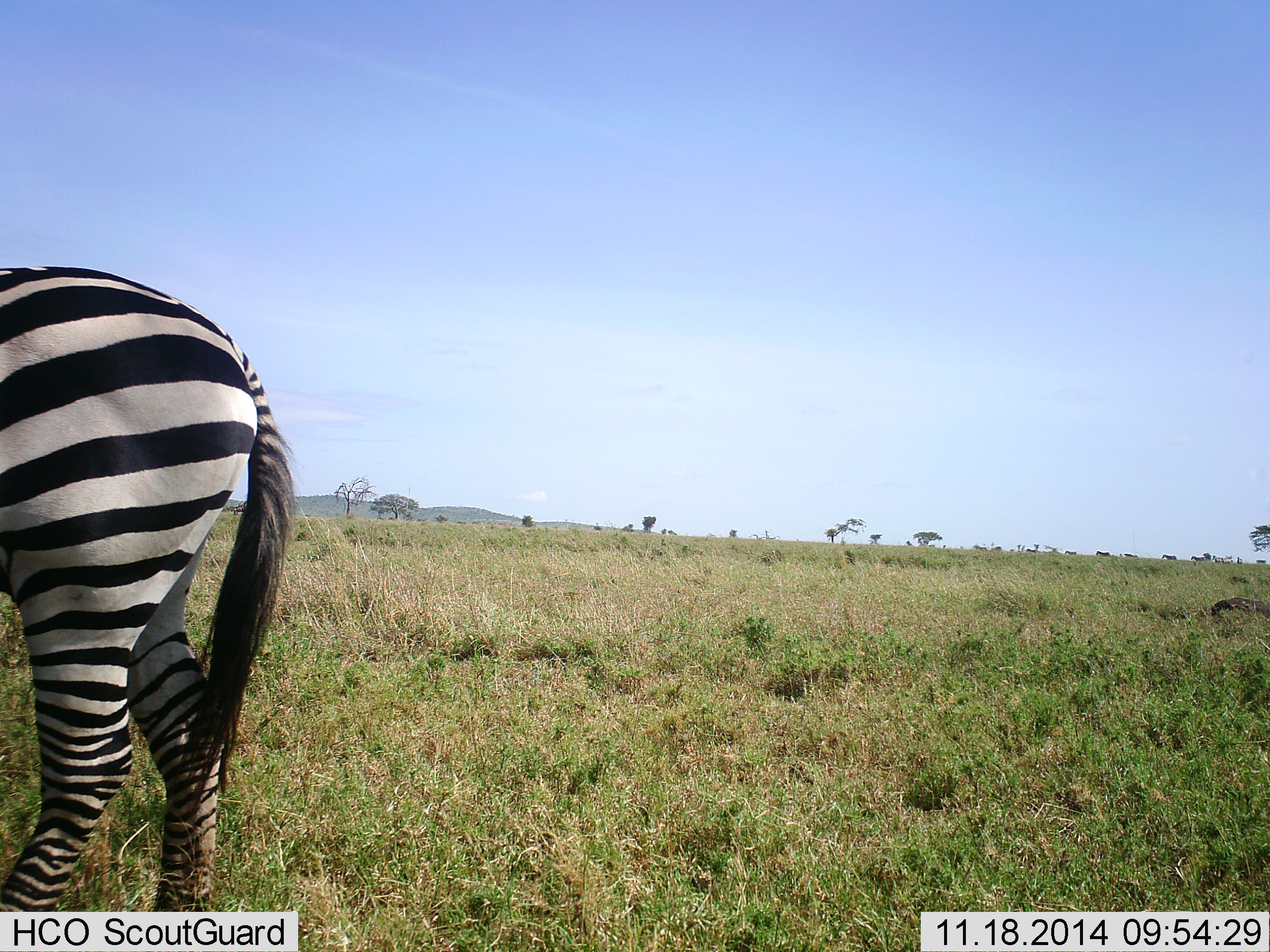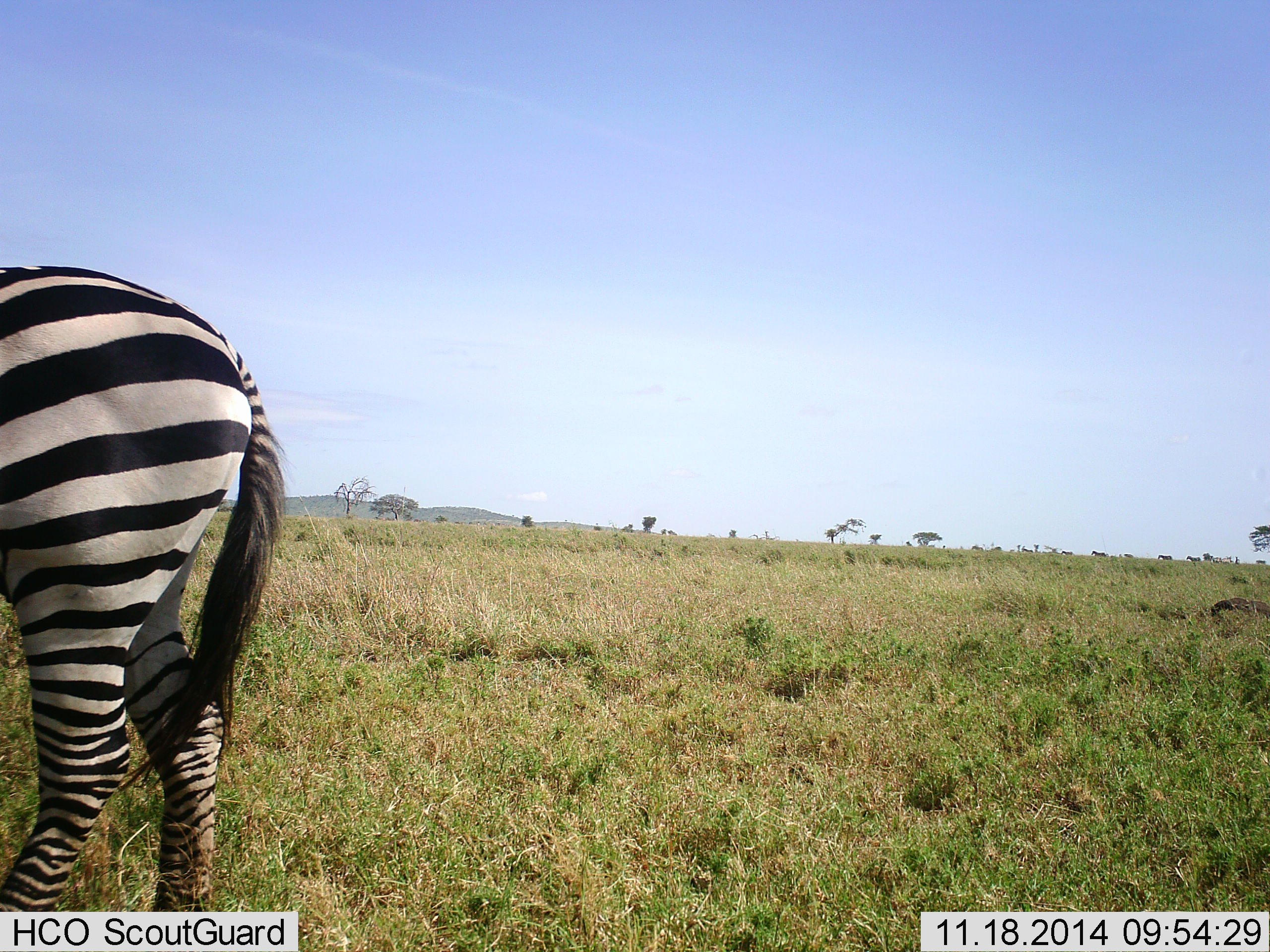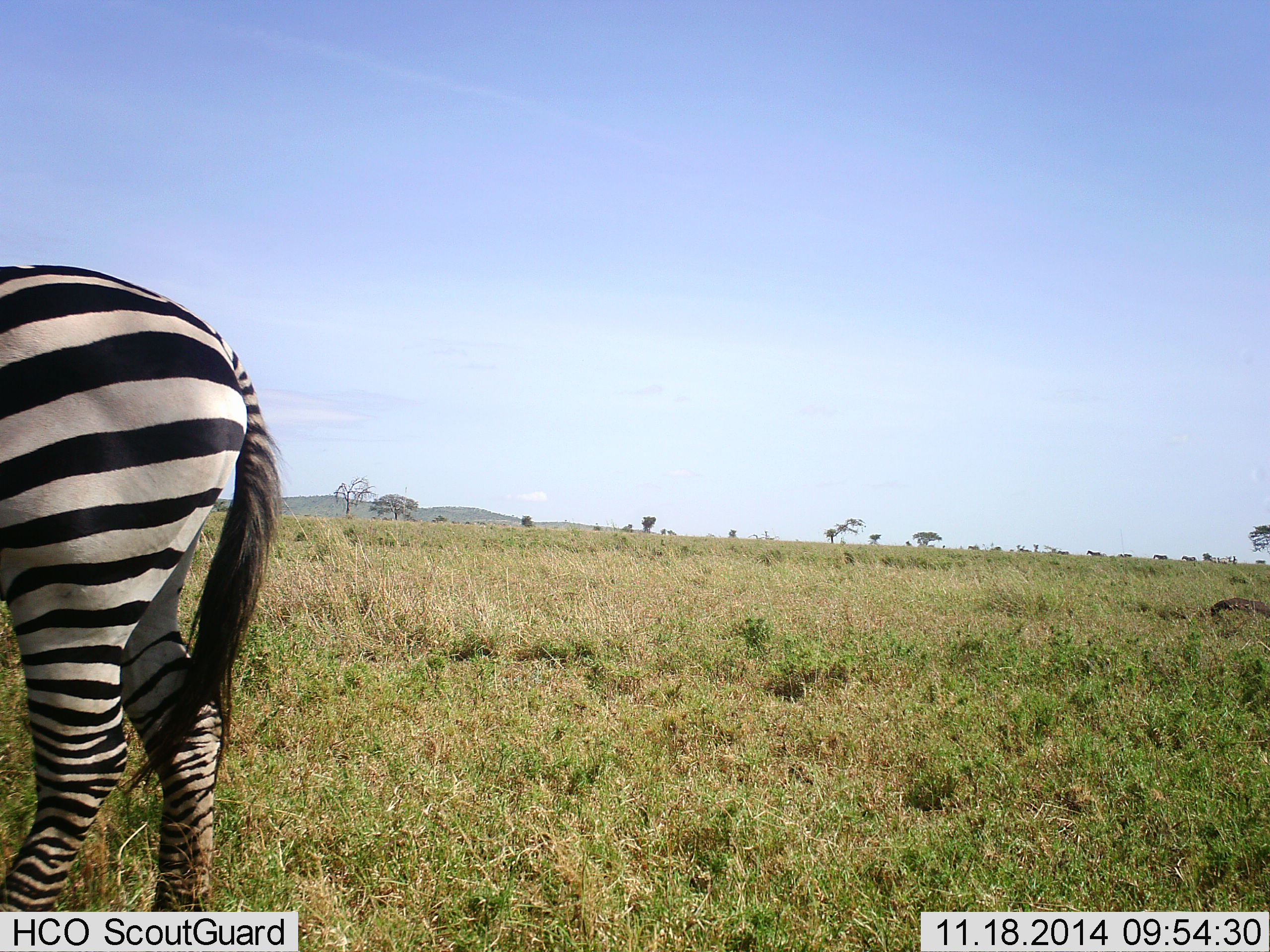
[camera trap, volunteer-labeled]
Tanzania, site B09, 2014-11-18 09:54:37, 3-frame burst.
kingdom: Animalia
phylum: Chordata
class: Mammalia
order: Perissodactyla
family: Equidae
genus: Equus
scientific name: Equus quagga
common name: plains zebra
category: zebra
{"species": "zebra (plains zebra) (Equus quagga)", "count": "1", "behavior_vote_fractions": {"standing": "100%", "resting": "0%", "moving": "33%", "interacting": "0%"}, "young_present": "0%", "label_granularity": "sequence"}